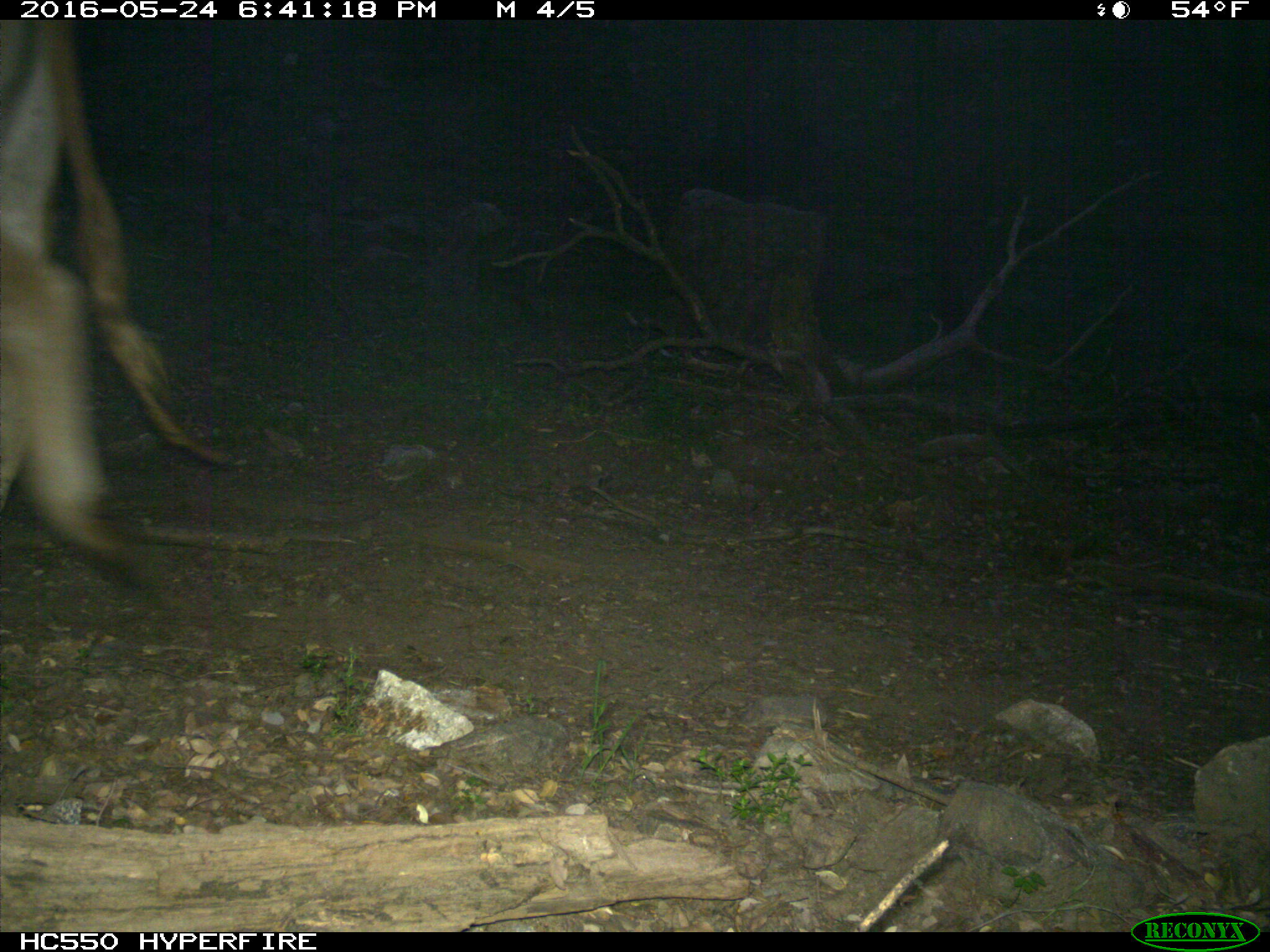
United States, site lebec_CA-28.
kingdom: Animalia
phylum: Chordata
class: Mammalia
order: Artiodactyla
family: Bovidae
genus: Bos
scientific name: Bos taurus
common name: domestic cow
Bos taurus (domestic cow).